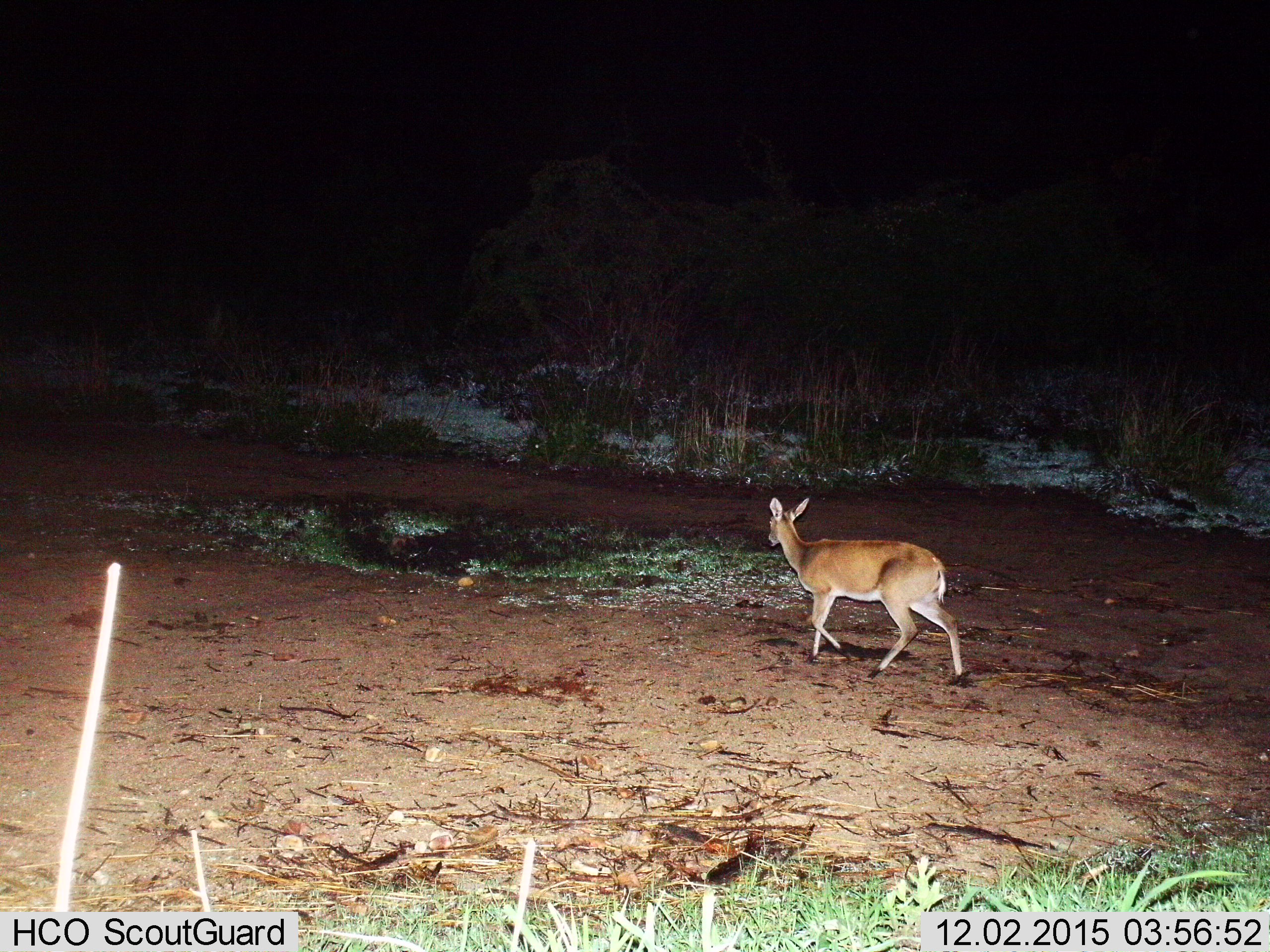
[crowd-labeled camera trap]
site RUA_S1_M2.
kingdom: Animalia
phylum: Chordata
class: Mammalia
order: Artiodactyla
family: Bovidae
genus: Sylvicapra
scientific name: Sylvicapra grimmia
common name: common duiker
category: duikercommongrey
Duikercommongrey (common duiker) (Sylvicapra grimmia), count 1. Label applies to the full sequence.